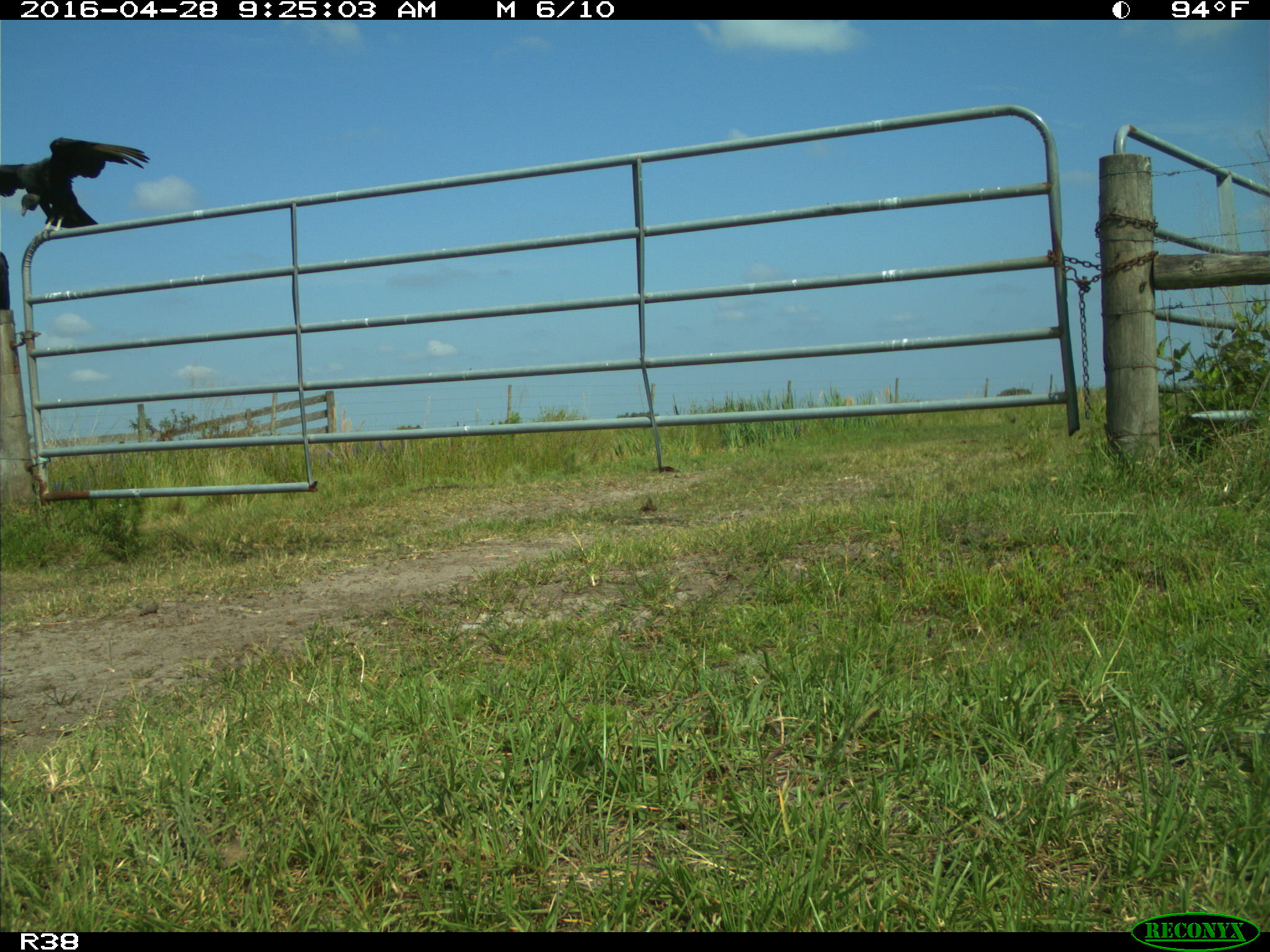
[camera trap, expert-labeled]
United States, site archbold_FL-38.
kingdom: Animalia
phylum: Chordata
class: Aves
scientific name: Aves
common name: birds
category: unidentified bird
Unidentified bird (birds) (Aves).